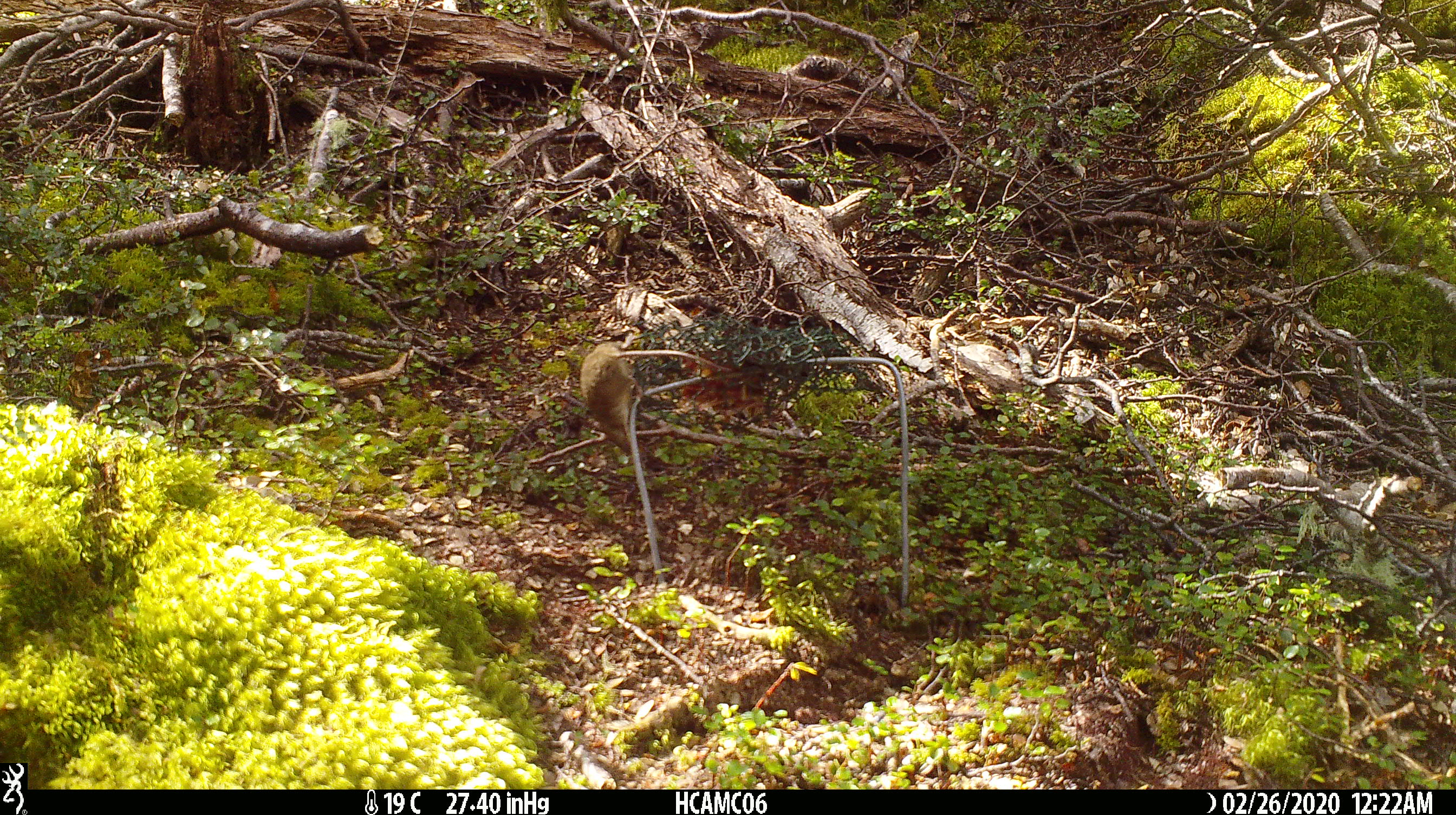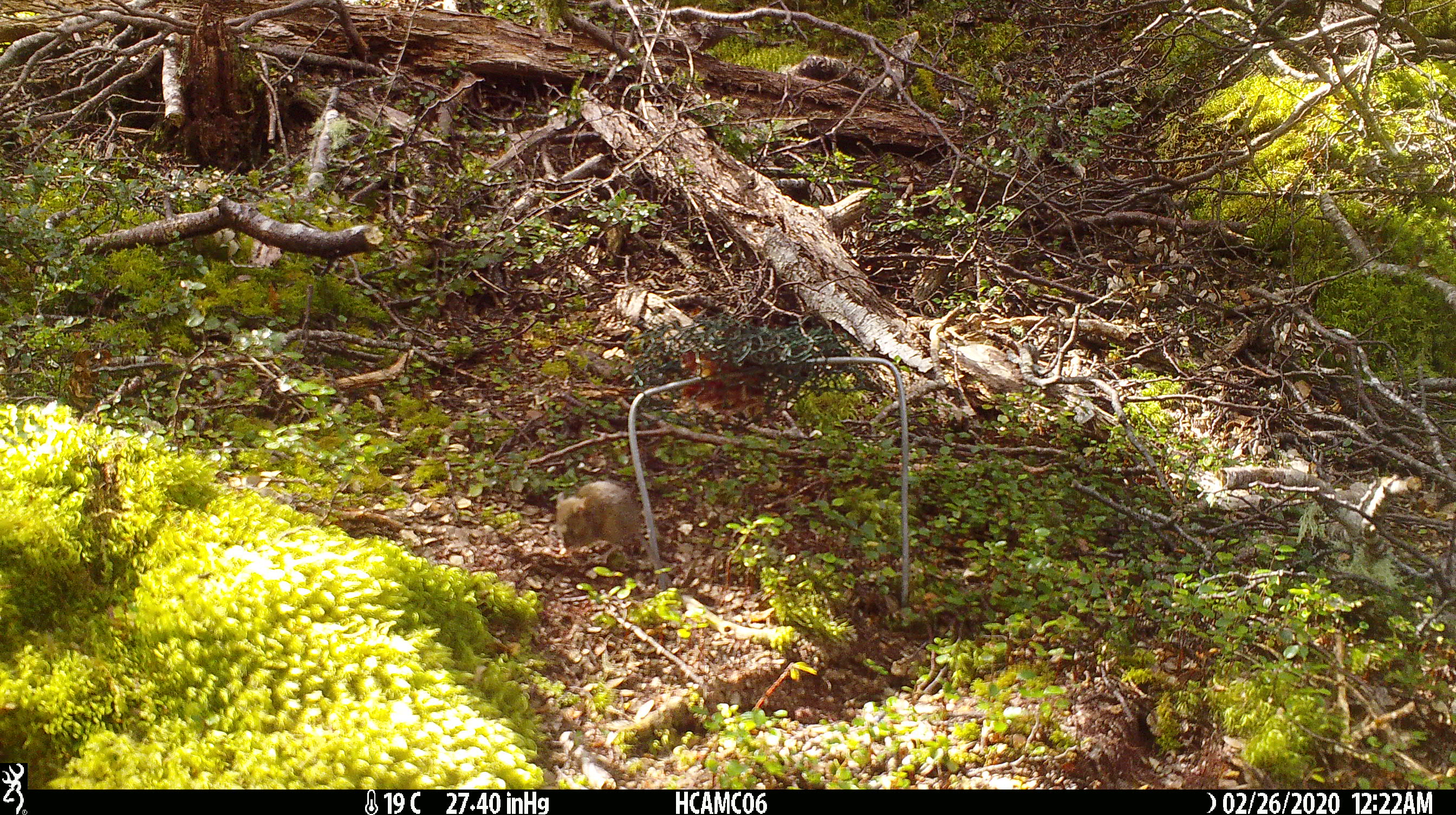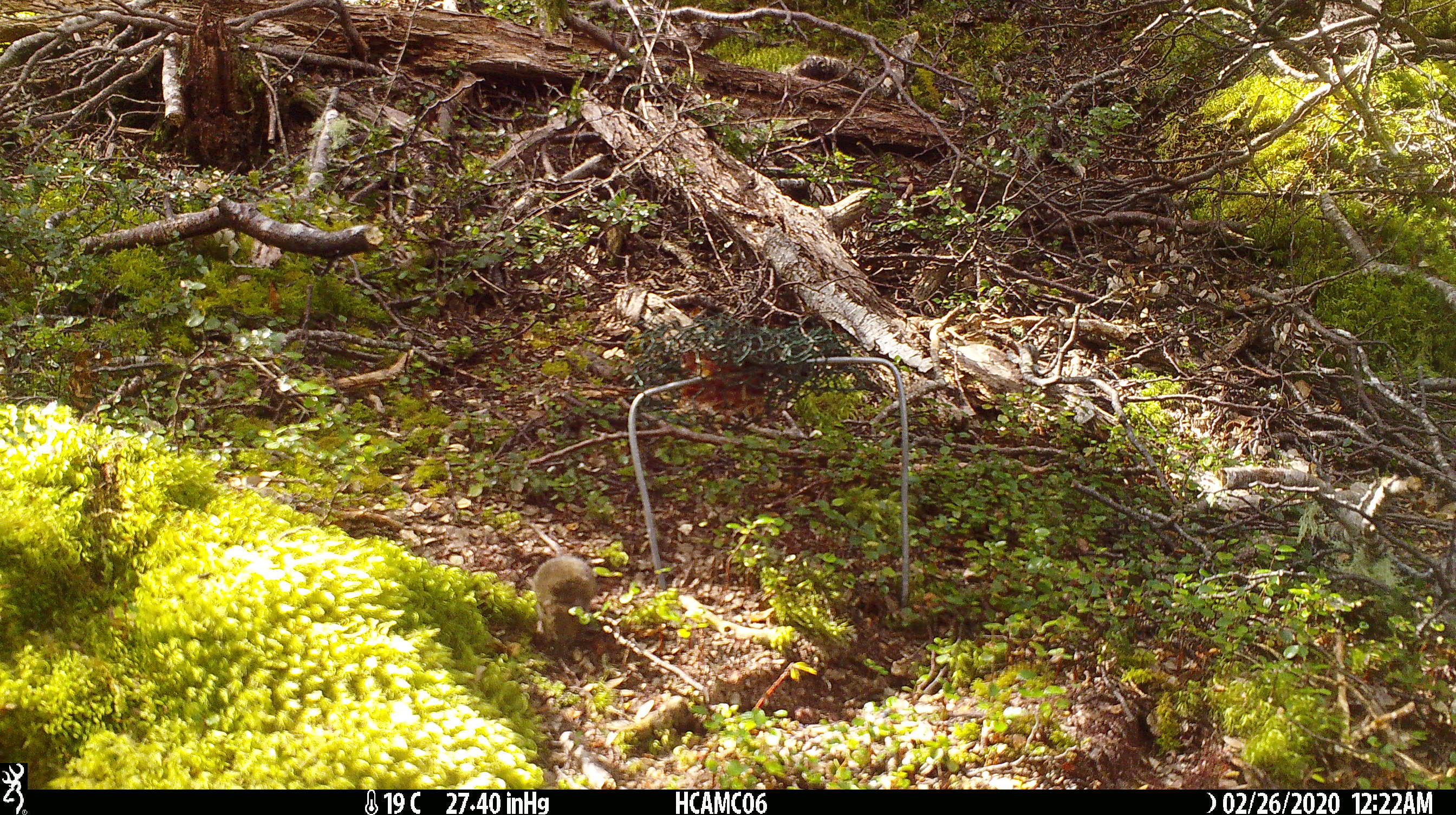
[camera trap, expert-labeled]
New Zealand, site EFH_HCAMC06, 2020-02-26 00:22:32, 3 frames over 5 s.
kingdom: Animalia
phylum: Chordata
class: Mammalia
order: Rodentia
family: Muridae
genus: Mus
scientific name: Mus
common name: mouse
Mouse (Mus).